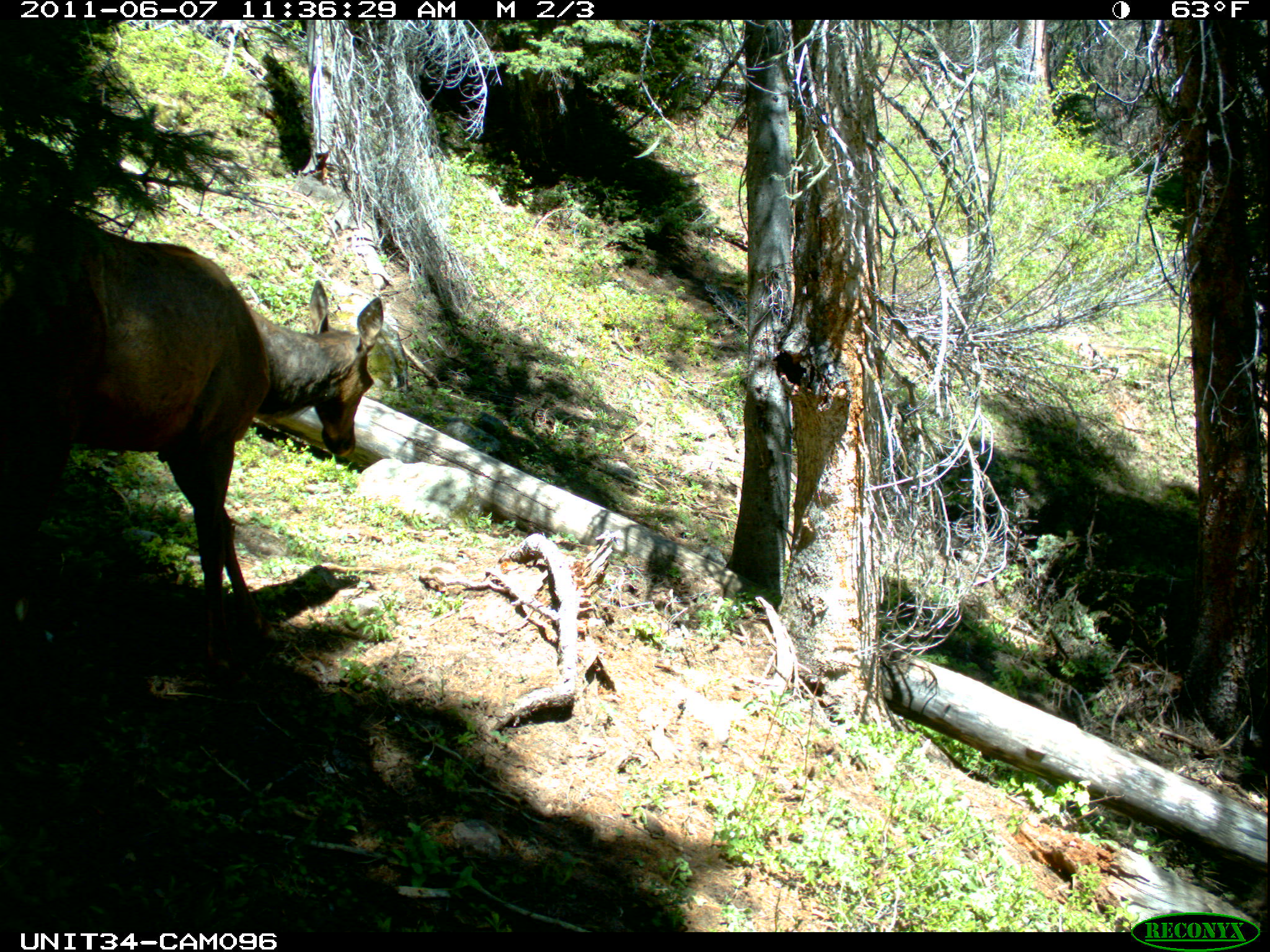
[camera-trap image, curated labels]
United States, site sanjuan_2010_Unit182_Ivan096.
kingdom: Animalia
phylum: Chordata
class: Mammalia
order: Artiodactyla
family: Cervidae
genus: Cervus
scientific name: Cervus elaphus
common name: red deer